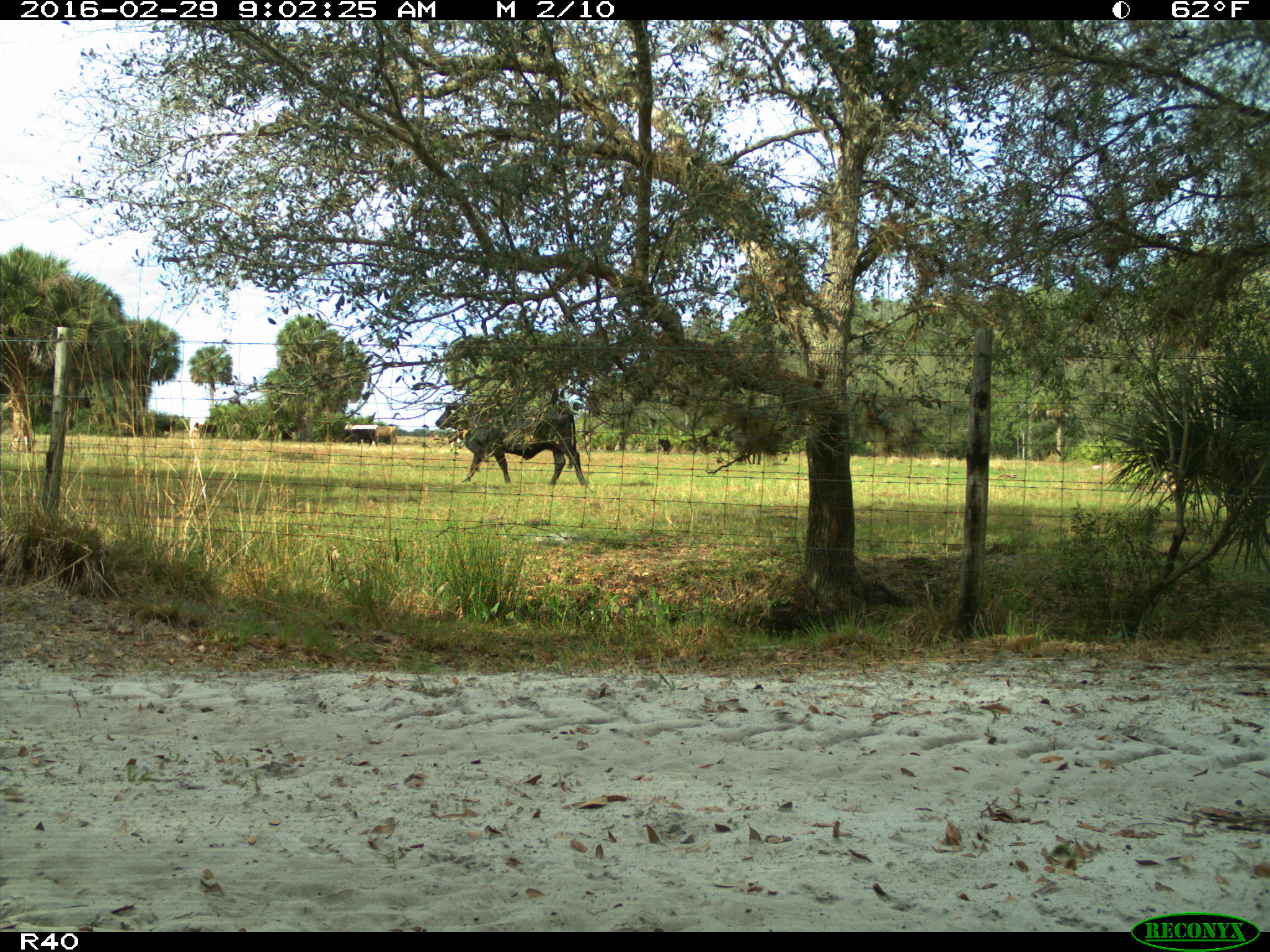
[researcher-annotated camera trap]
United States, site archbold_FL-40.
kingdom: Animalia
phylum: Chordata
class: Mammalia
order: Artiodactyla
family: Bovidae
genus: Bos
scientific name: Bos taurus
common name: domestic cow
Bos taurus (domestic cow).